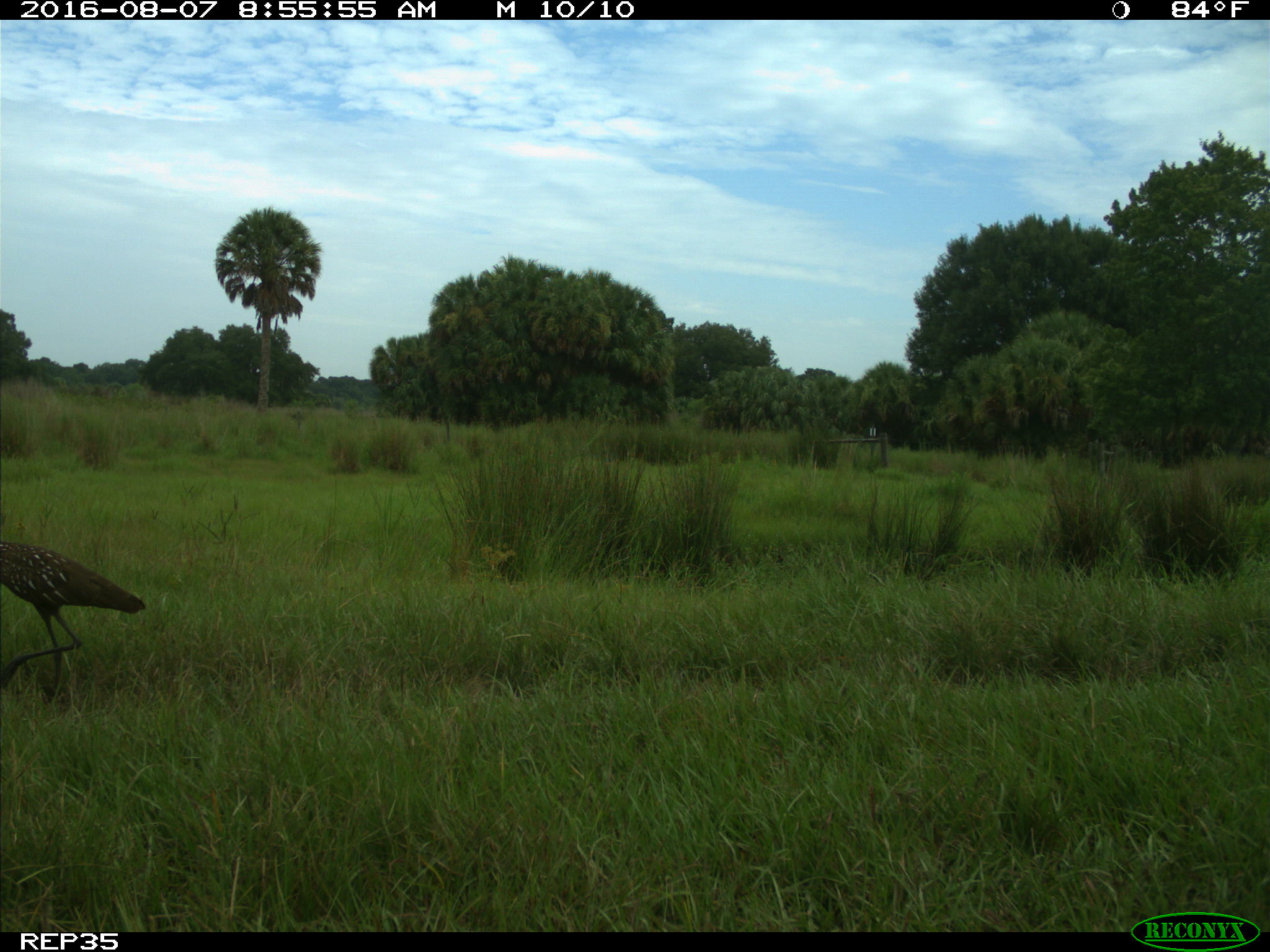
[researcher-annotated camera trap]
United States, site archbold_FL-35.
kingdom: Animalia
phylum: Chordata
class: Aves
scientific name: Aves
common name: birds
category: unidentified bird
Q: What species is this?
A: Unidentified bird (birds) (Aves).